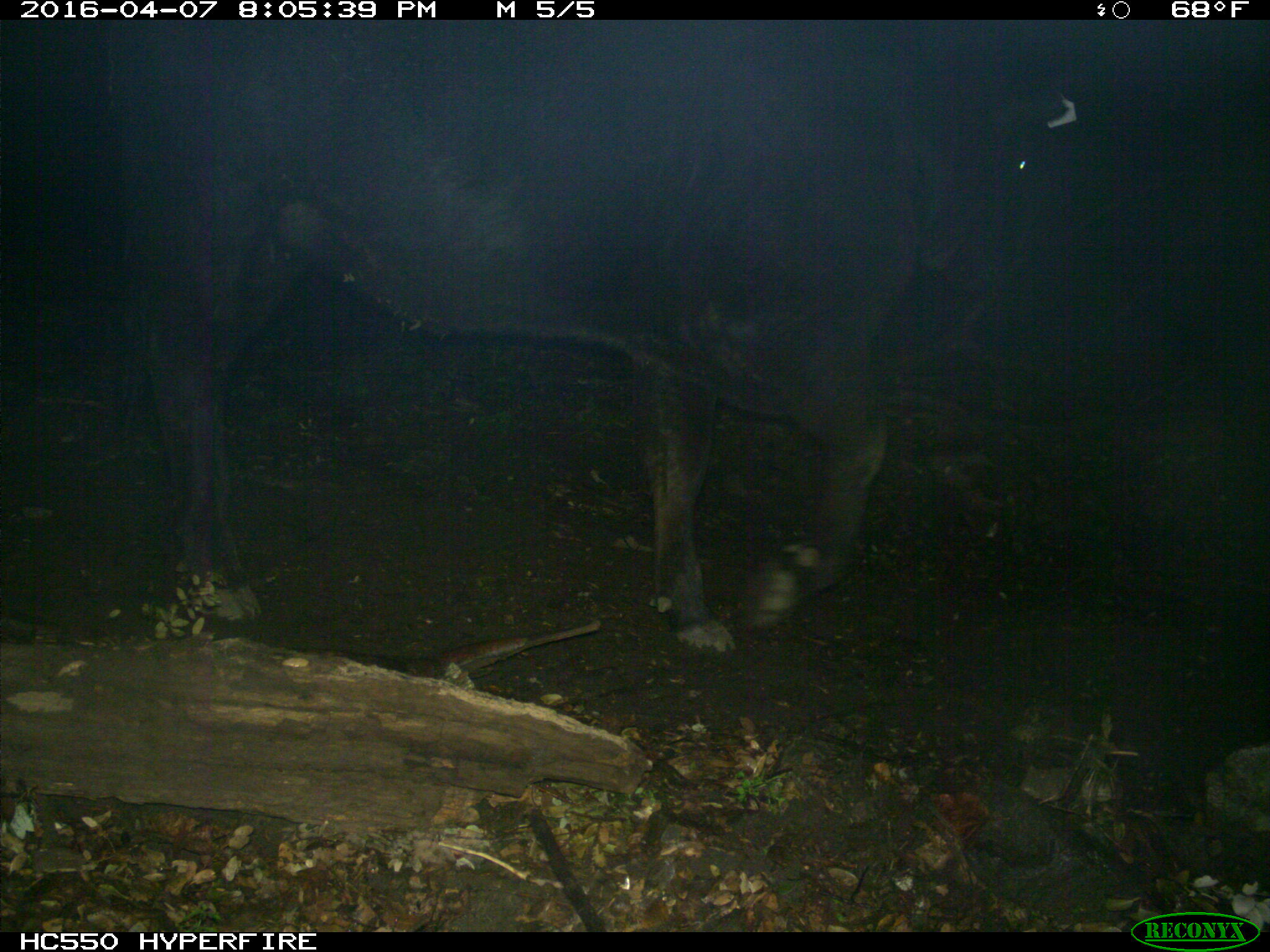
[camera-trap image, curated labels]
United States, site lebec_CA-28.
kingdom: Animalia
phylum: Chordata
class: Mammalia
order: Artiodactyla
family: Bovidae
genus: Bos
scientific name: Bos taurus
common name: domestic cow